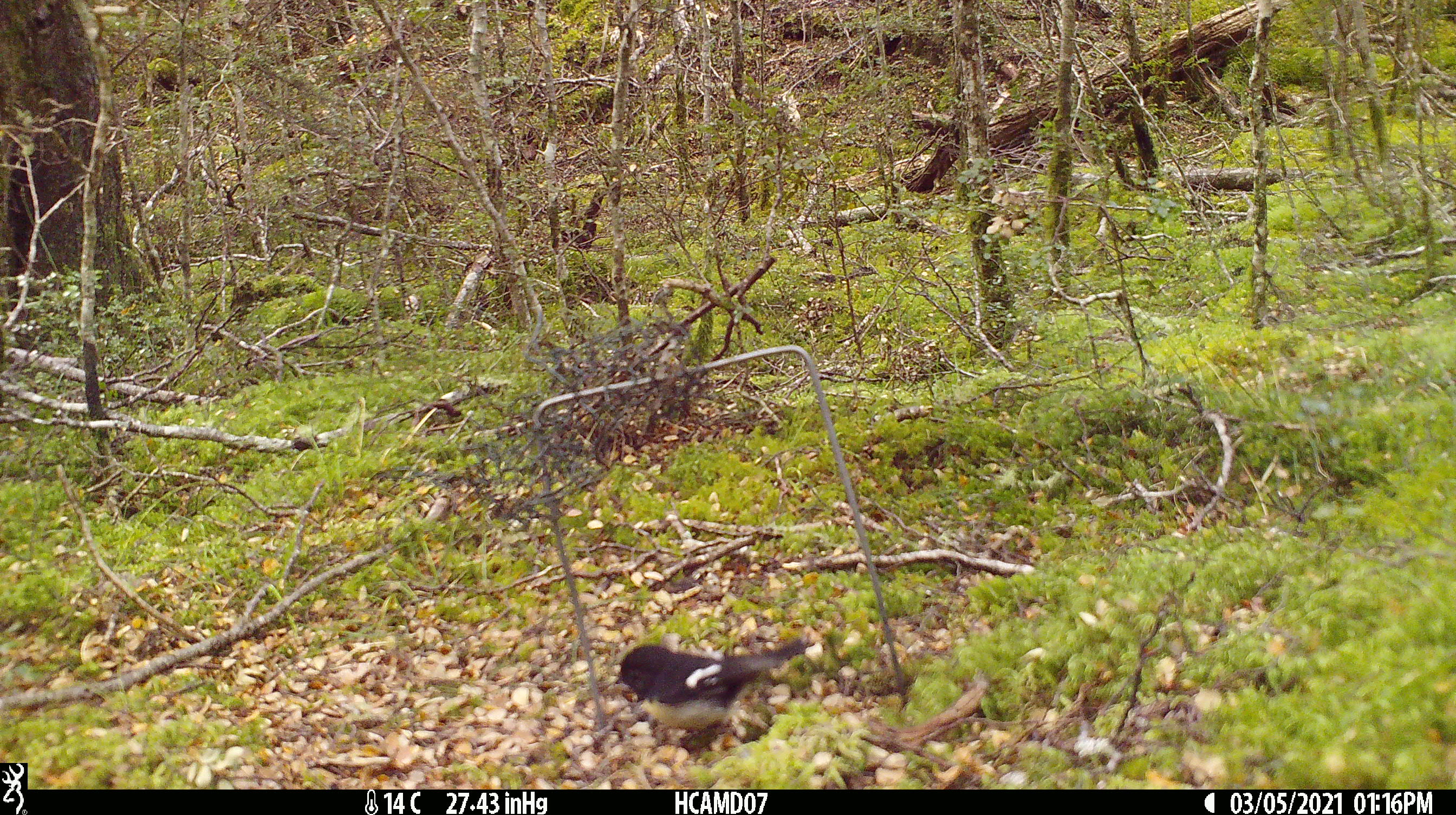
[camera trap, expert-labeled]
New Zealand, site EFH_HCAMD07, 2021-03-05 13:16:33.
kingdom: Animalia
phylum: Chordata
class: Aves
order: Passeriformes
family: Petroicidae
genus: Petroica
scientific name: Petroica macrocephala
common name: tomtit